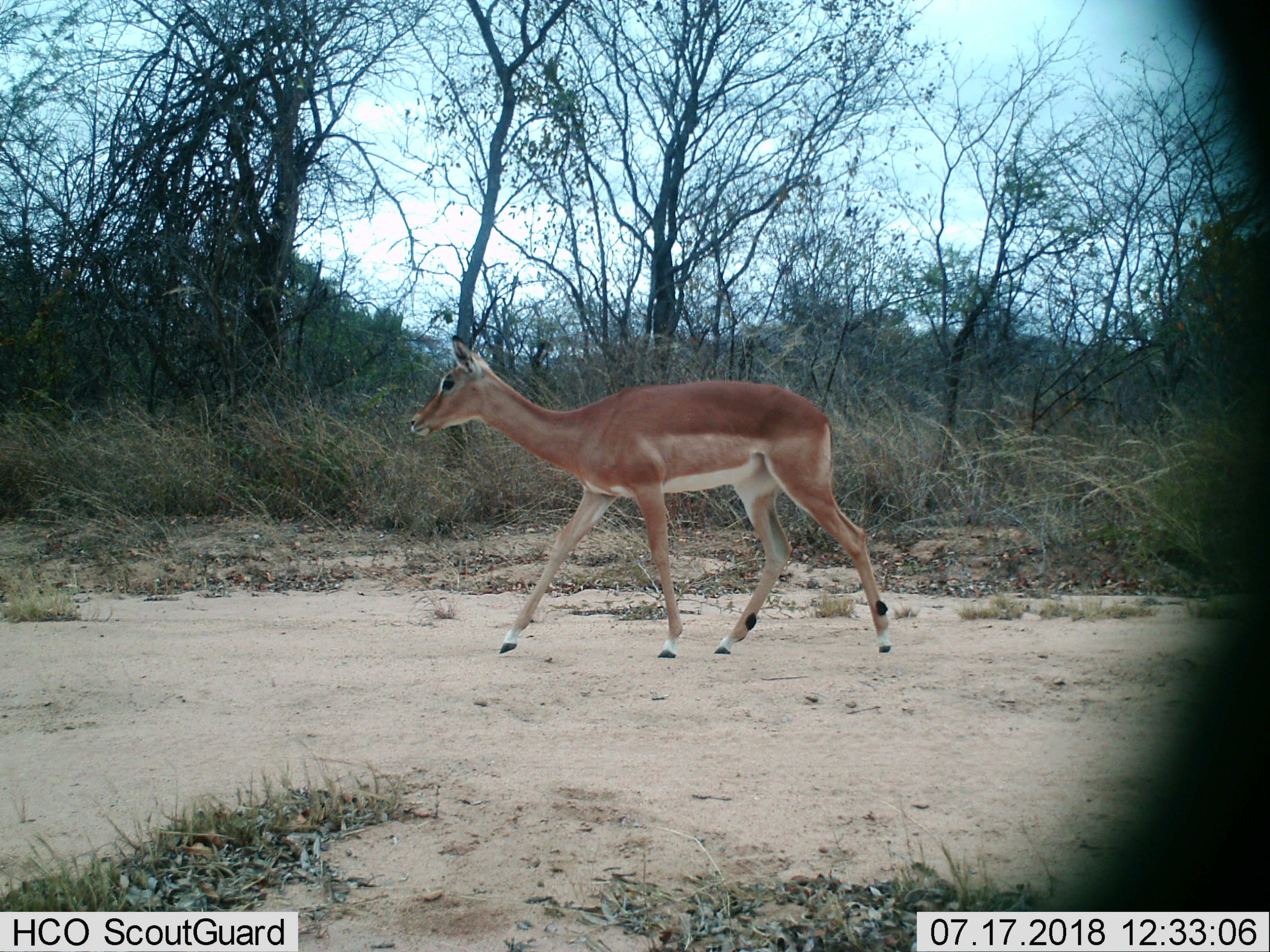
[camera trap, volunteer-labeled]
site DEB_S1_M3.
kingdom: Animalia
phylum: Chordata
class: Mammalia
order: Artiodactyla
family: Bovidae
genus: Aepyceros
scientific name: Aepyceros melampus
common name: impala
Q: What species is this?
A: Impala (Aepyceros melampus).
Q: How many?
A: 1.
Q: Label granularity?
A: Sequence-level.